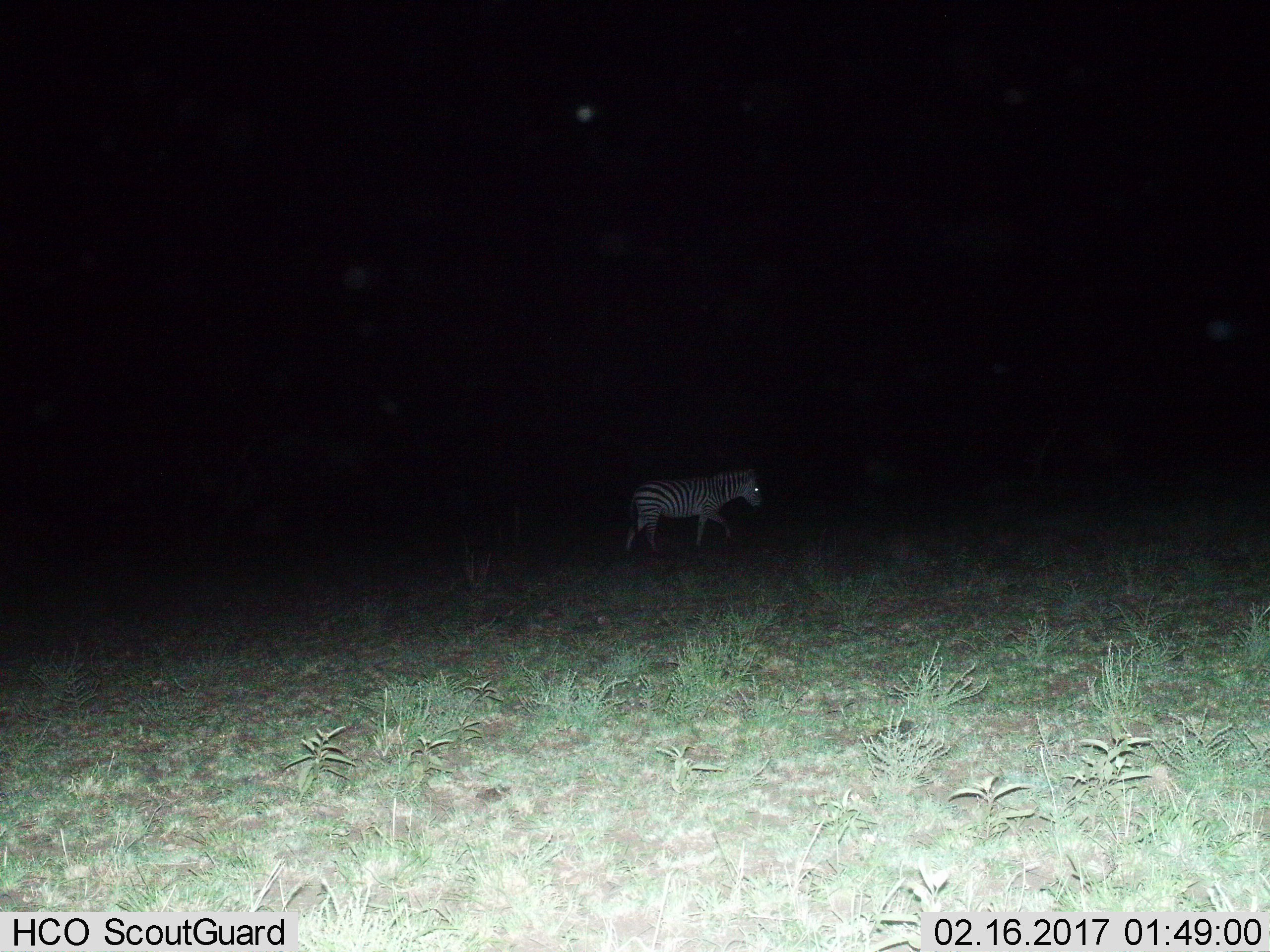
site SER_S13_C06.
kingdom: Animalia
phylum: Chordata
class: Mammalia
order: Perissodactyla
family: Equidae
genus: Equus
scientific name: Equus quagga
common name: plains zebra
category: zebraplains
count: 1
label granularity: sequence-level